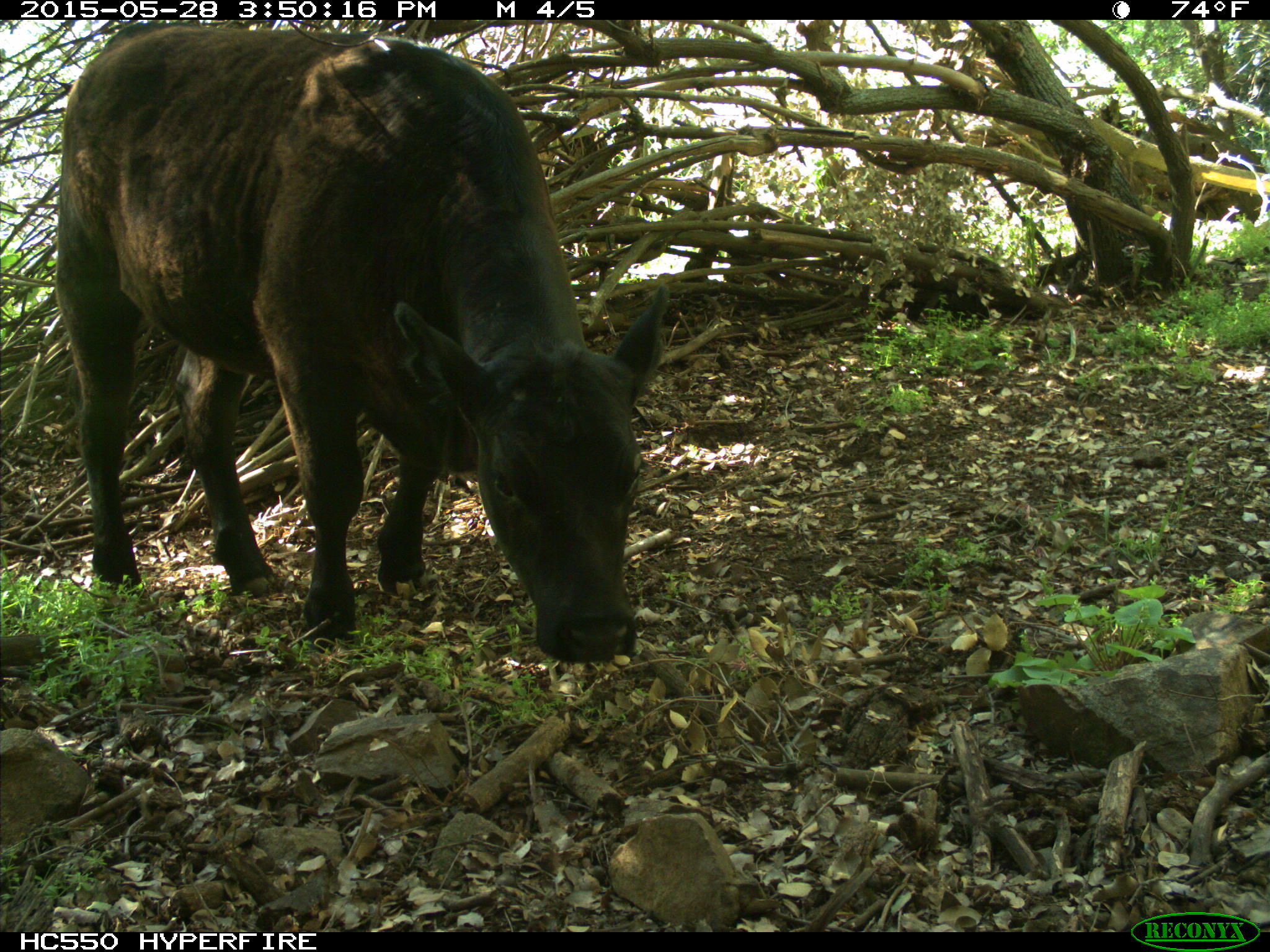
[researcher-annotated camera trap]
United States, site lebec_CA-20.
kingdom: Animalia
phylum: Chordata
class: Mammalia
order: Artiodactyla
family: Bovidae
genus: Bos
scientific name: Bos taurus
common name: domestic cow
Bos taurus (domestic cow).